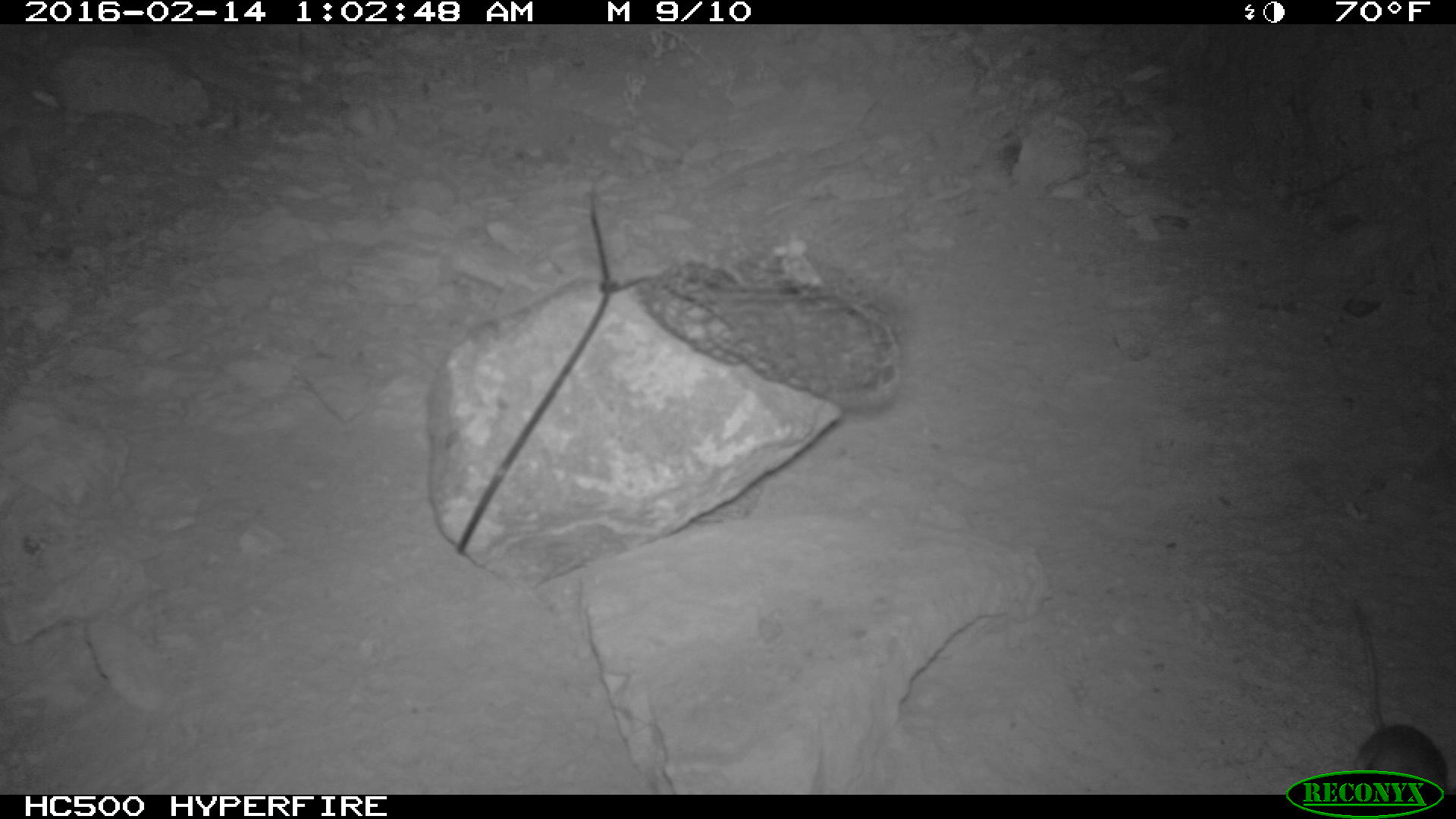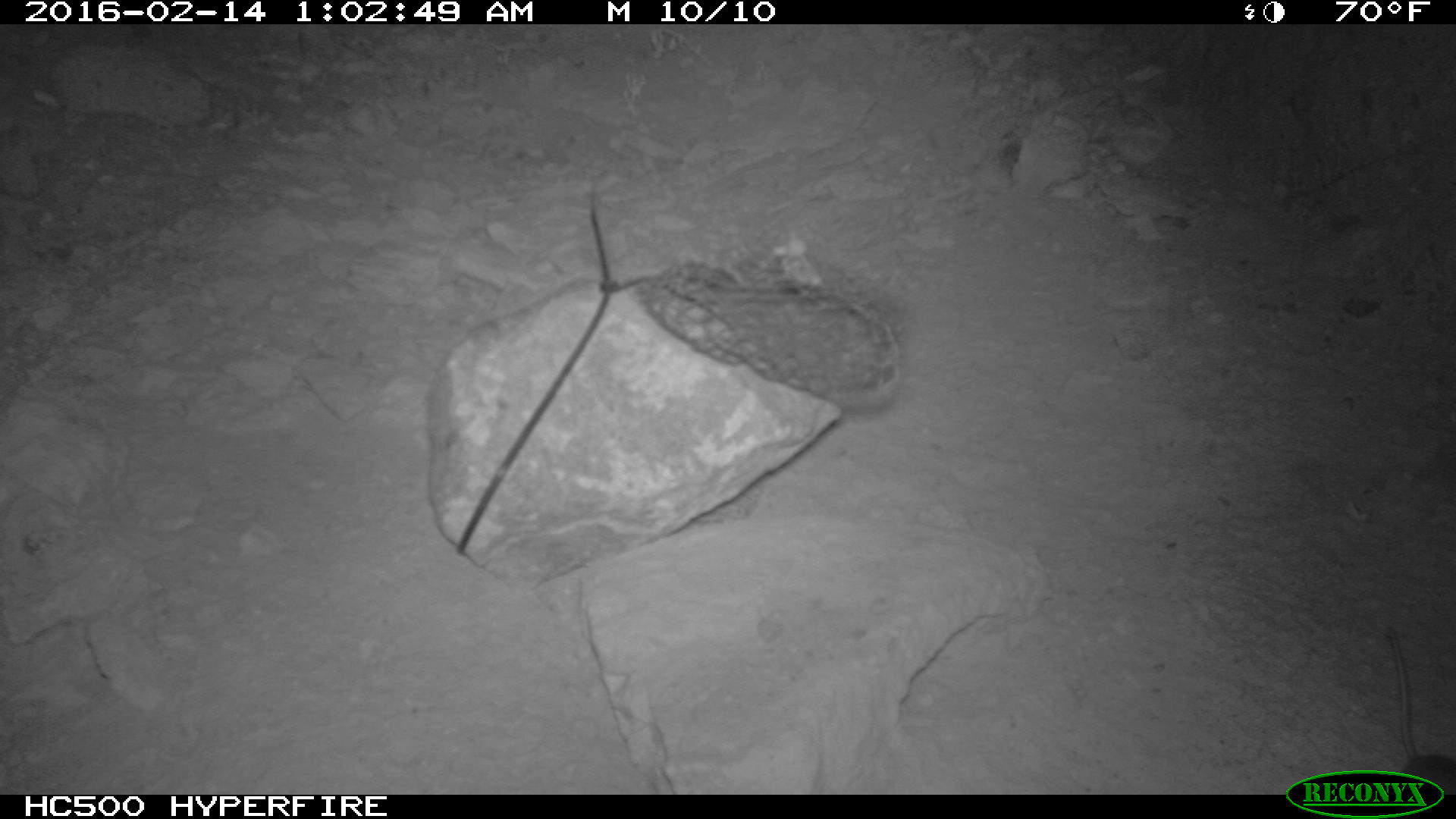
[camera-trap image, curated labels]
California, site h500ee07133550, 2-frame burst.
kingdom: Animalia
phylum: Chordata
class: Mammalia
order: Rodentia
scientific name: Rodentia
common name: rodent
Rodent (Rodentia).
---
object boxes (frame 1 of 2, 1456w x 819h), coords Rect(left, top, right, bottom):
rodent: Rect(1350, 592, 1448, 792)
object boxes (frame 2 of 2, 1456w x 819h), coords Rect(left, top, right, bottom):
rodent: Rect(1378, 623, 1455, 795)